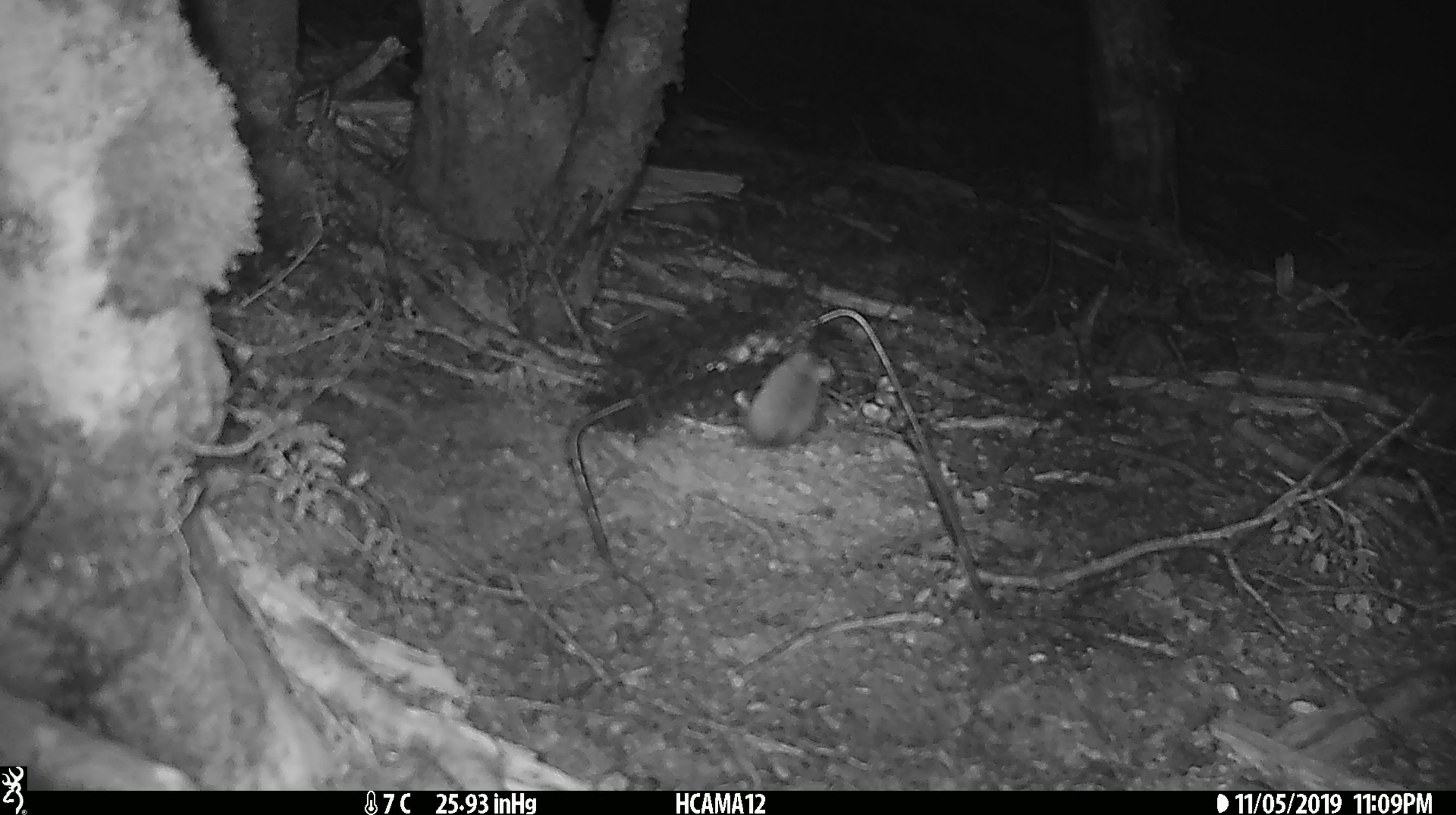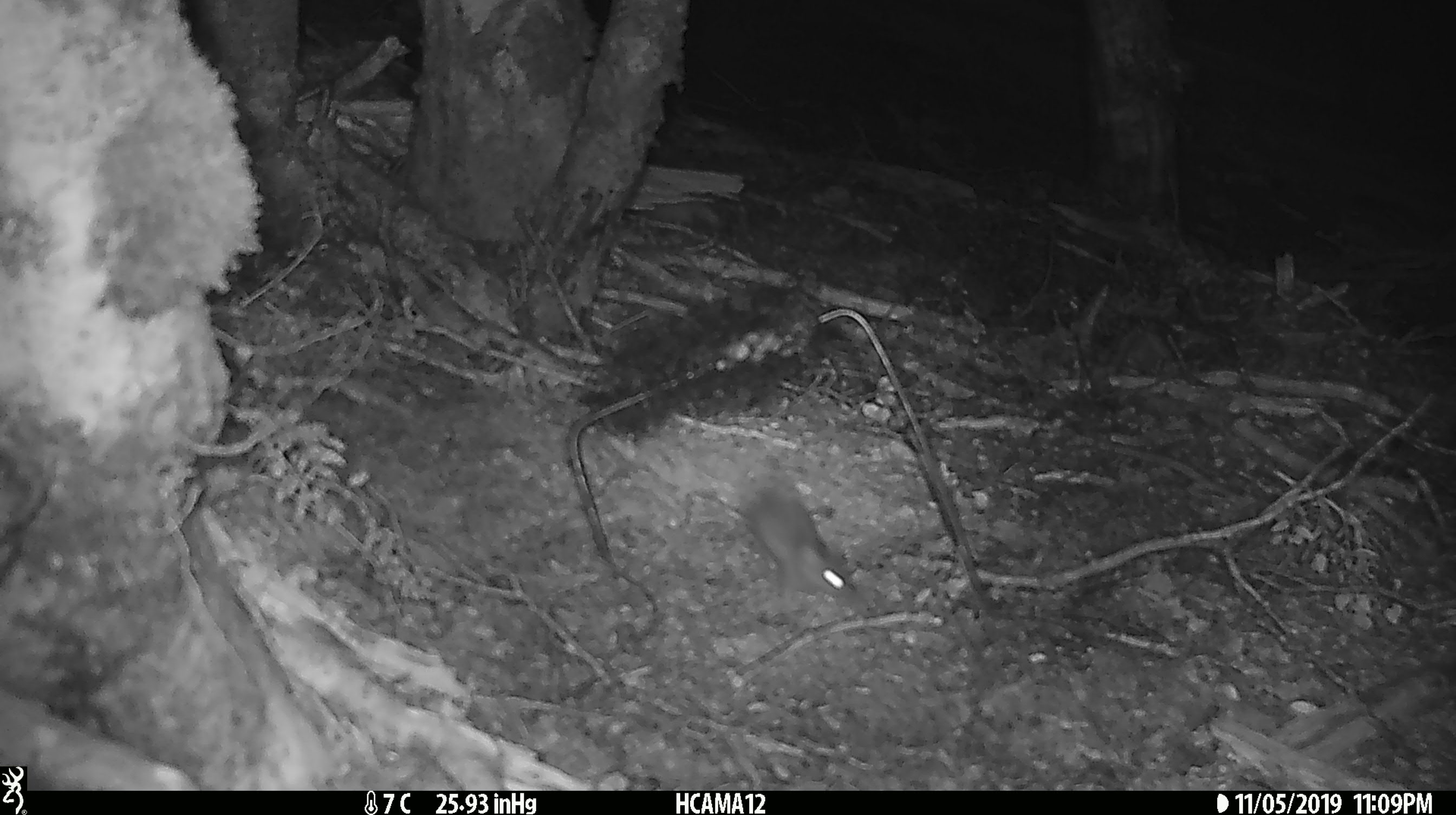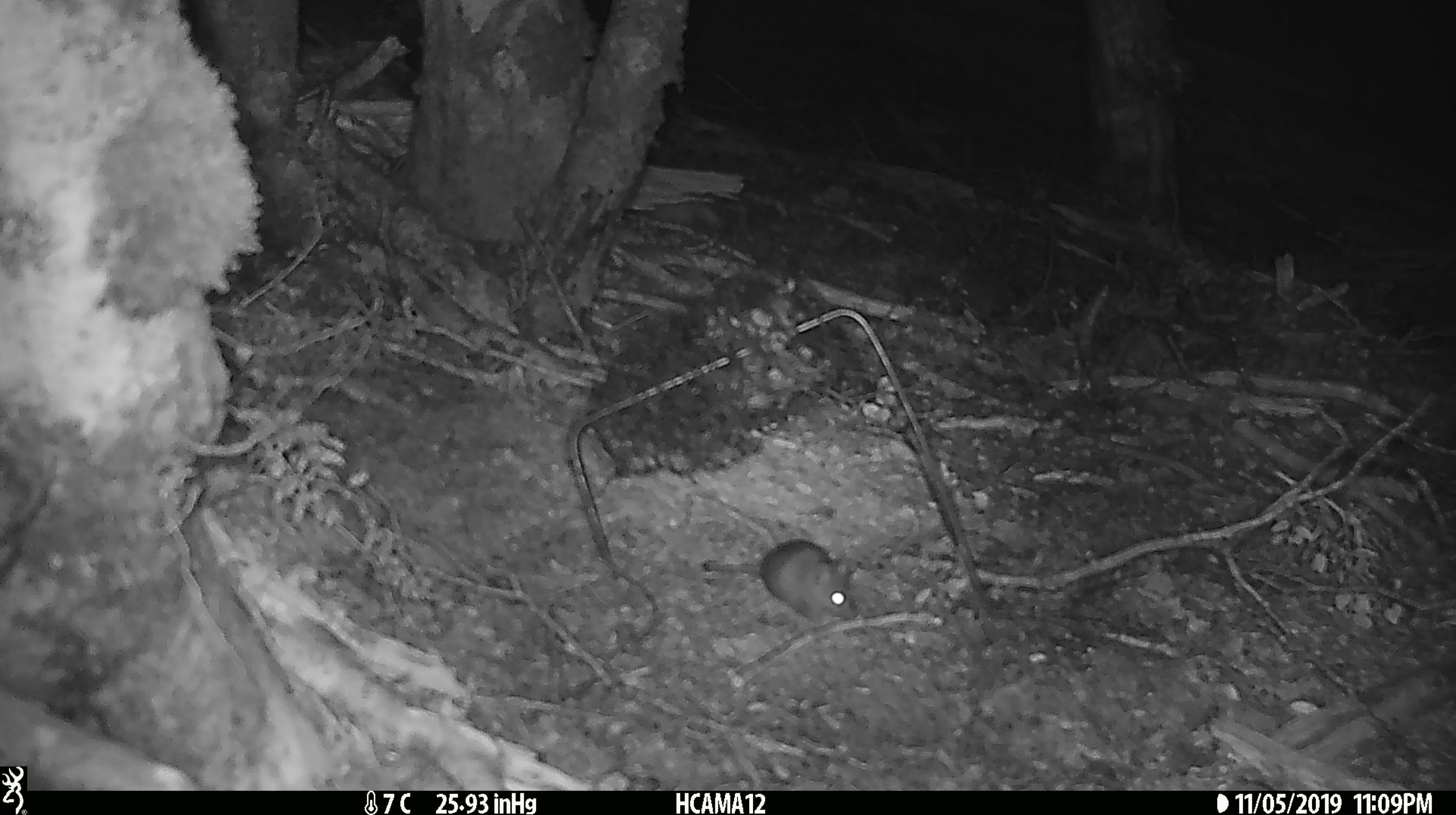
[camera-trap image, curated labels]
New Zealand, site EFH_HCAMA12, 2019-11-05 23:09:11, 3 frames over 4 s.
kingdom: Animalia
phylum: Chordata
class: Mammalia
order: Rodentia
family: Muridae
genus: Mus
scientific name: Mus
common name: mouse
Mouse (Mus).